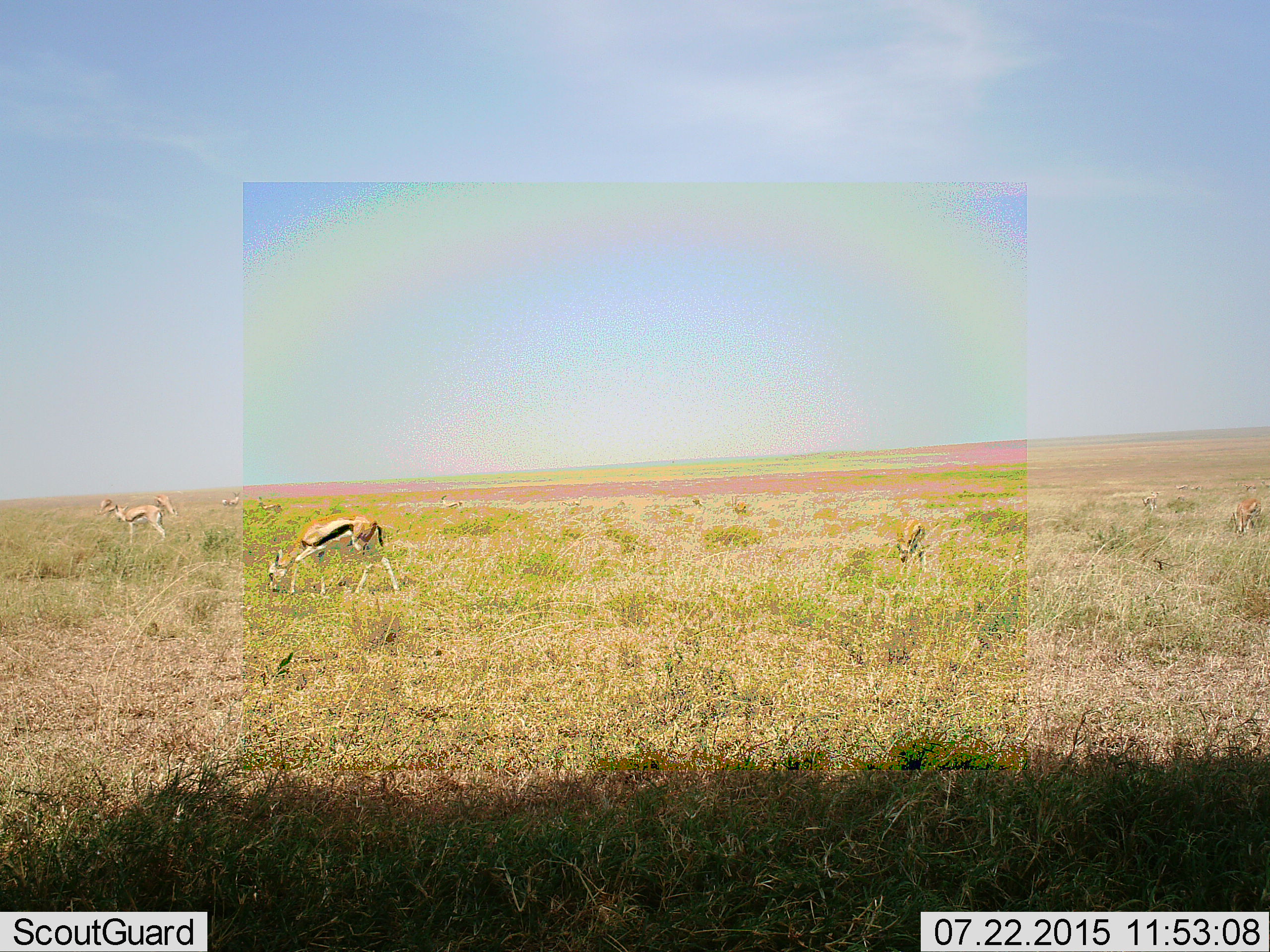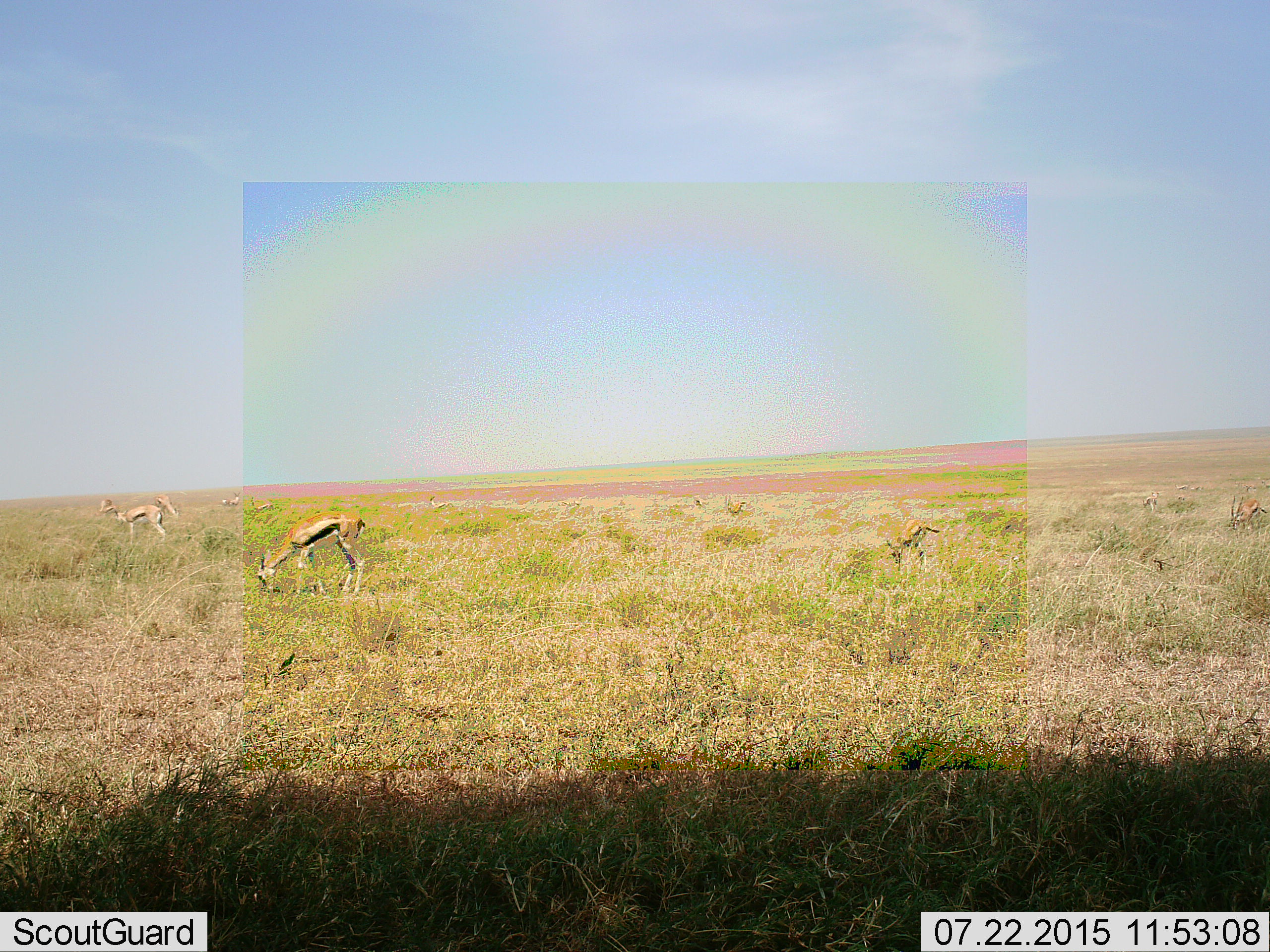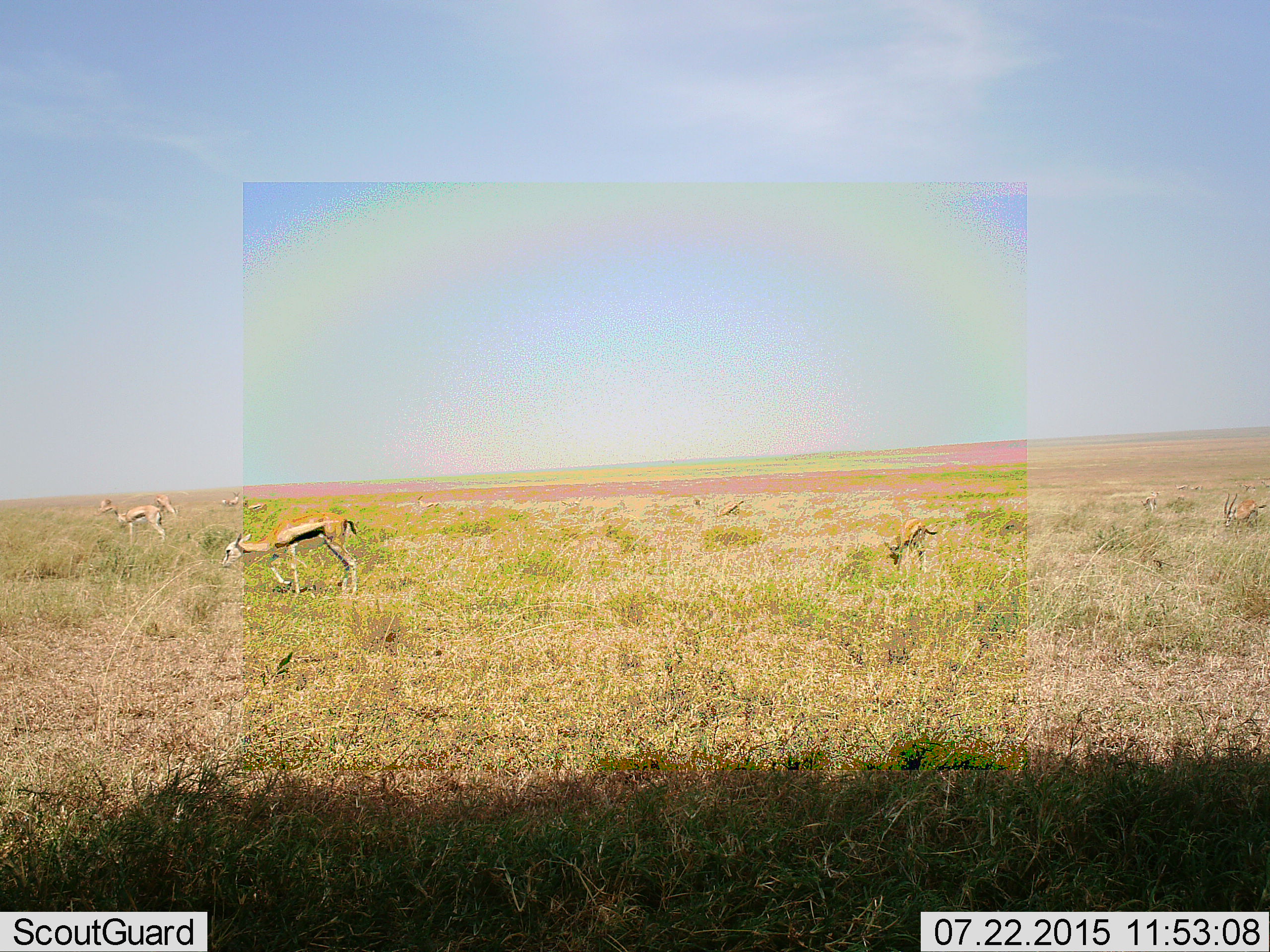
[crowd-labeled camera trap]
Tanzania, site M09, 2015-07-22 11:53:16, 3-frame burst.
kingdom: Animalia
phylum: Chordata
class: Mammalia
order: Artiodactyla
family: Bovidae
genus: Eudorcas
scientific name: Eudorcas thomsonii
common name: thomson's gazelle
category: gazellethomsons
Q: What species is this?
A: Gazellethomsons (thomson's gazelle) (Eudorcas thomsonii).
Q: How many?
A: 10.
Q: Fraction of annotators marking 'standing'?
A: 56%.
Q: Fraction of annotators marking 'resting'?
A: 11%.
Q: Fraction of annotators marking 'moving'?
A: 67%.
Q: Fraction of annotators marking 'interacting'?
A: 0%.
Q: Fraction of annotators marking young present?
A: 22%.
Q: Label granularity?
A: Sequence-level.